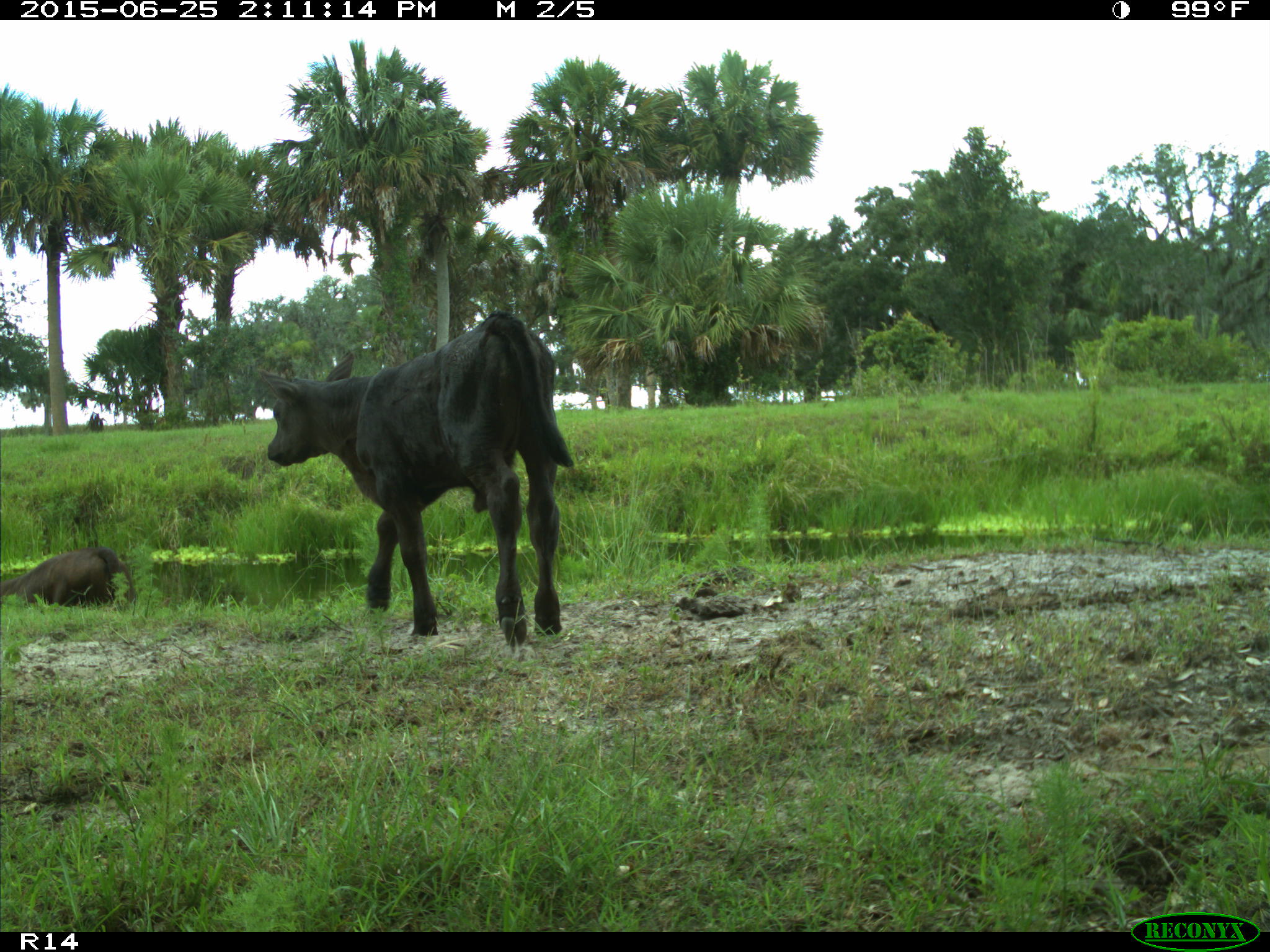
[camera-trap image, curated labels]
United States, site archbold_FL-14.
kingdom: Animalia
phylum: Chordata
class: Mammalia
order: Artiodactyla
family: Bovidae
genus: Bos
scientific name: Bos taurus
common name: domestic cow